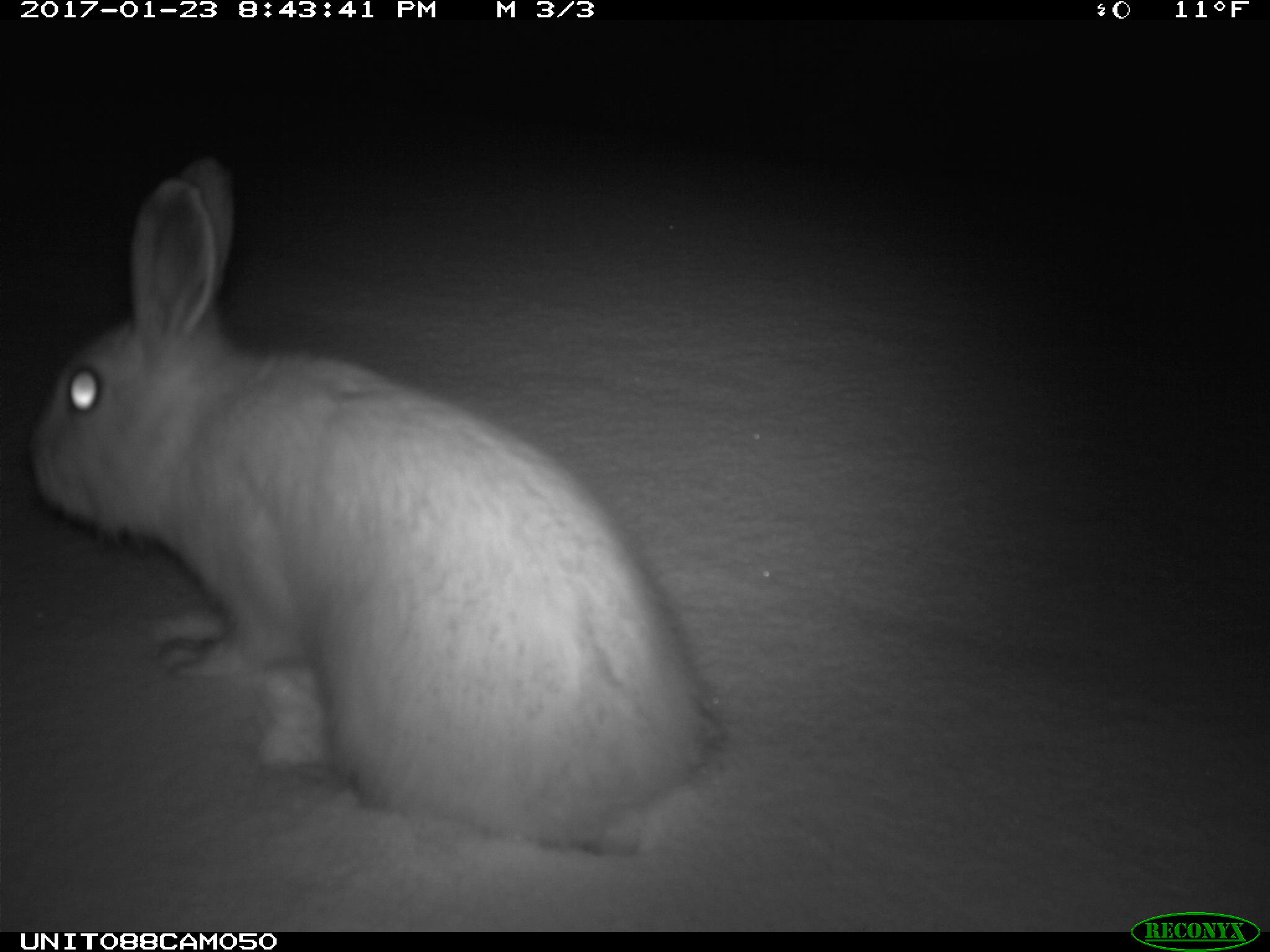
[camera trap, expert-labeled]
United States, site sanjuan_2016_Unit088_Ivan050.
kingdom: Animalia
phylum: Chordata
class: Mammalia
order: Lagomorpha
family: Leporidae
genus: Lepus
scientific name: Lepus americanus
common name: snowshoe hare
Lepus americanus (snowshoe hare).